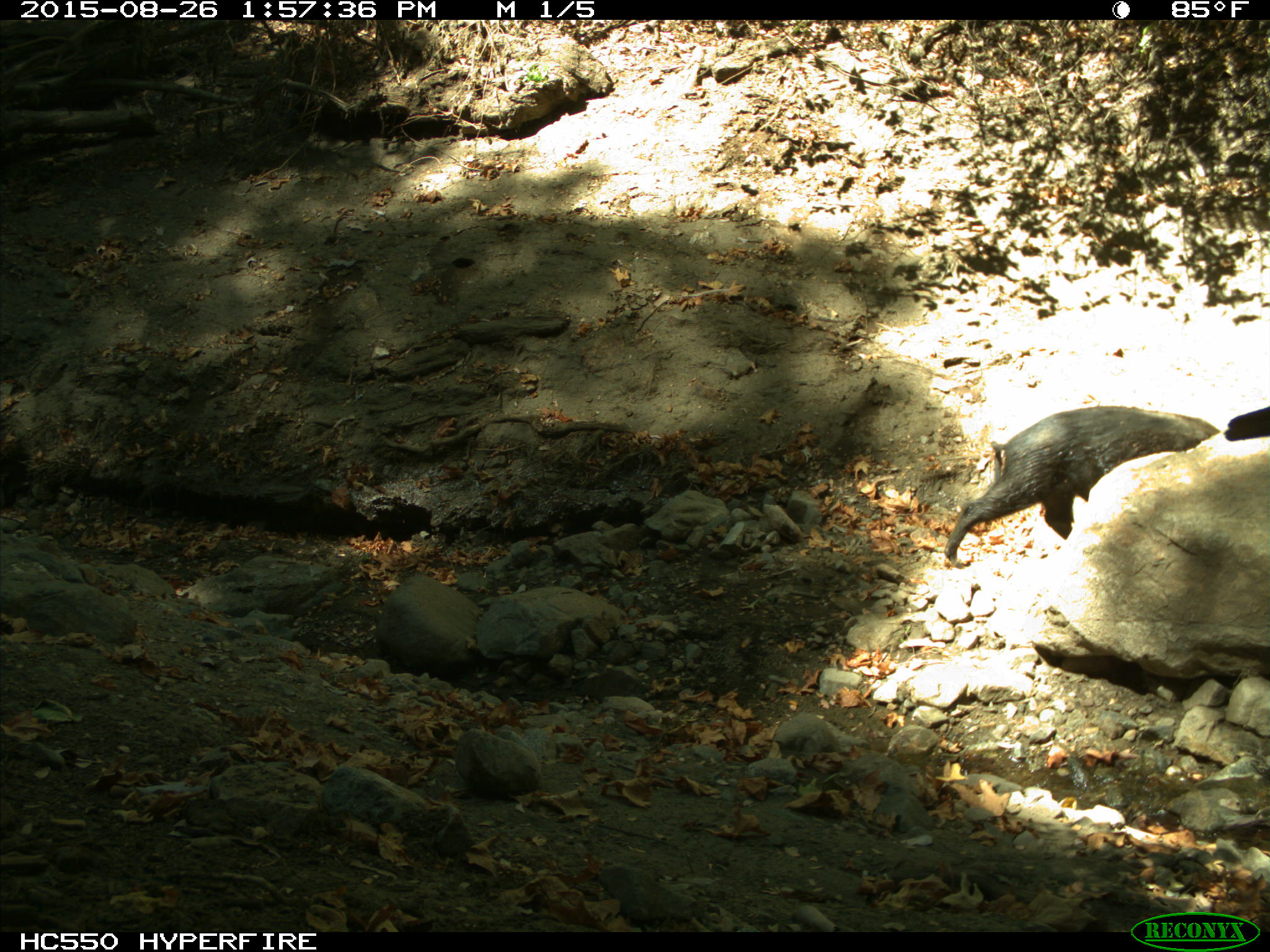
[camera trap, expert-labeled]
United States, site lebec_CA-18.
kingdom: Animalia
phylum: Chordata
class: Mammalia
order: Artiodactyla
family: Suidae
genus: Sus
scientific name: Sus scrofa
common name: wild boar